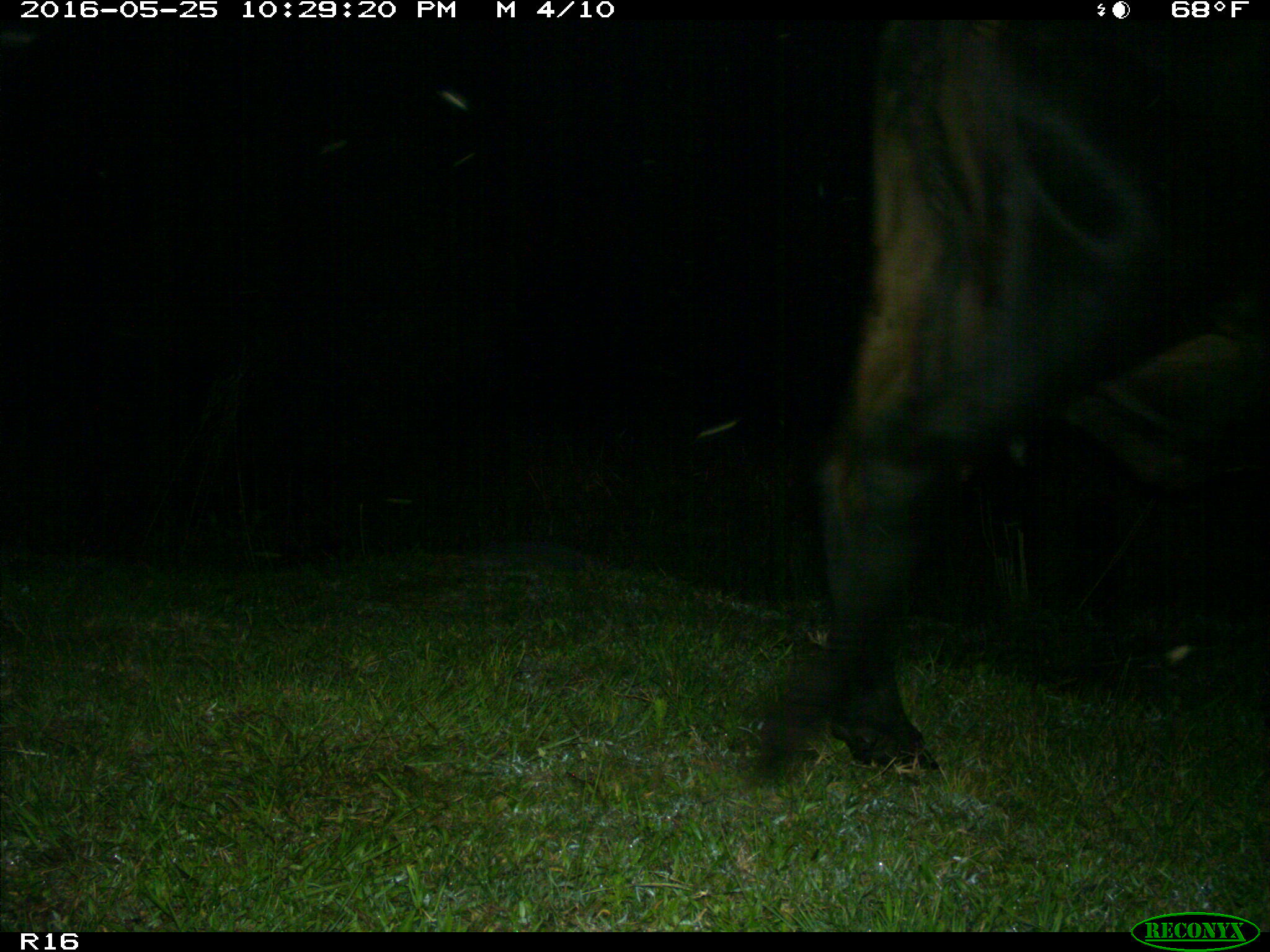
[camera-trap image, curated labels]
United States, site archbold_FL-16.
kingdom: Animalia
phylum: Chordata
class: Mammalia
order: Artiodactyla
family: Bovidae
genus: Bos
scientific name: Bos taurus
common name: domestic cow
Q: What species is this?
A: Bos taurus (domestic cow).